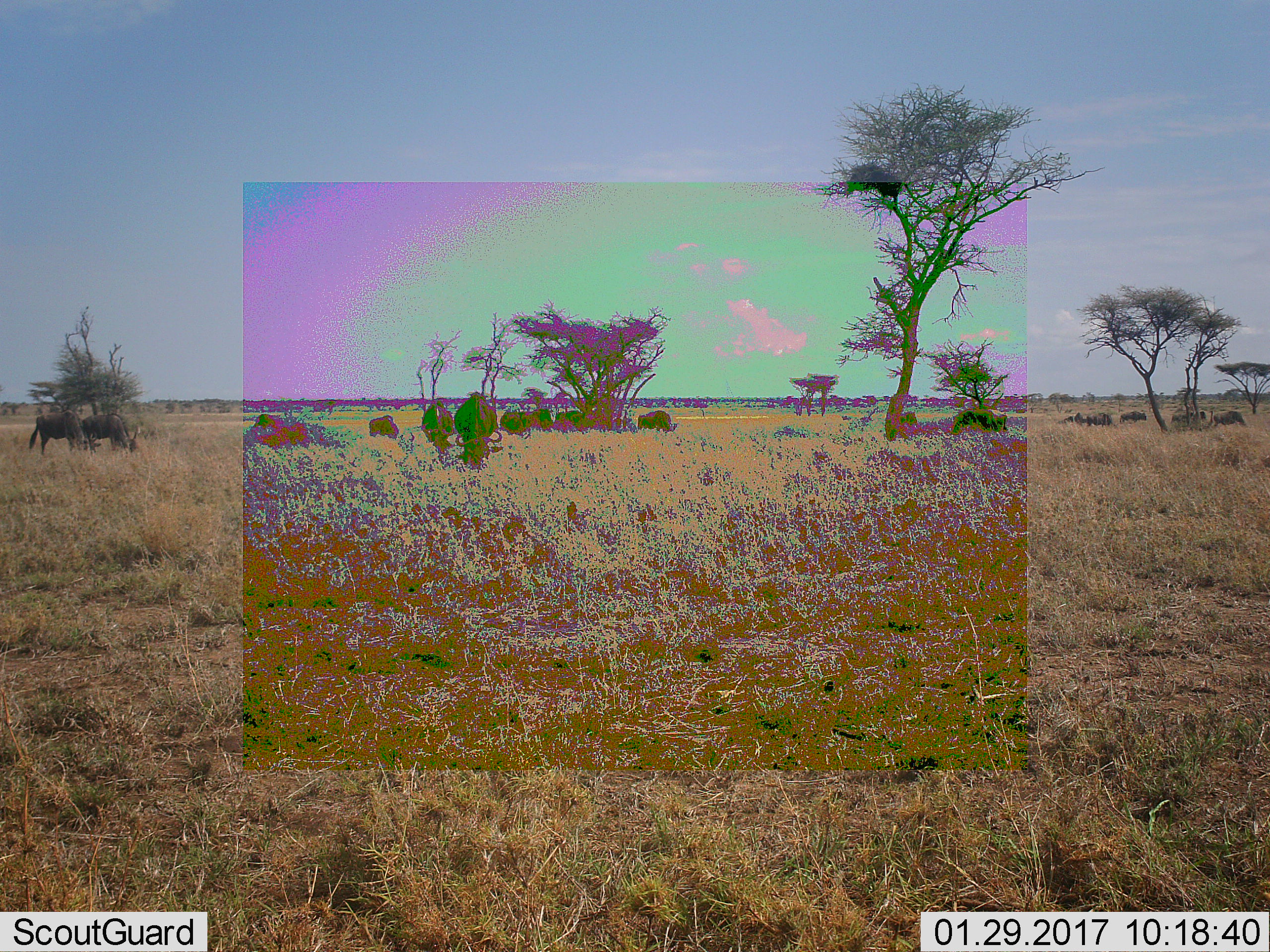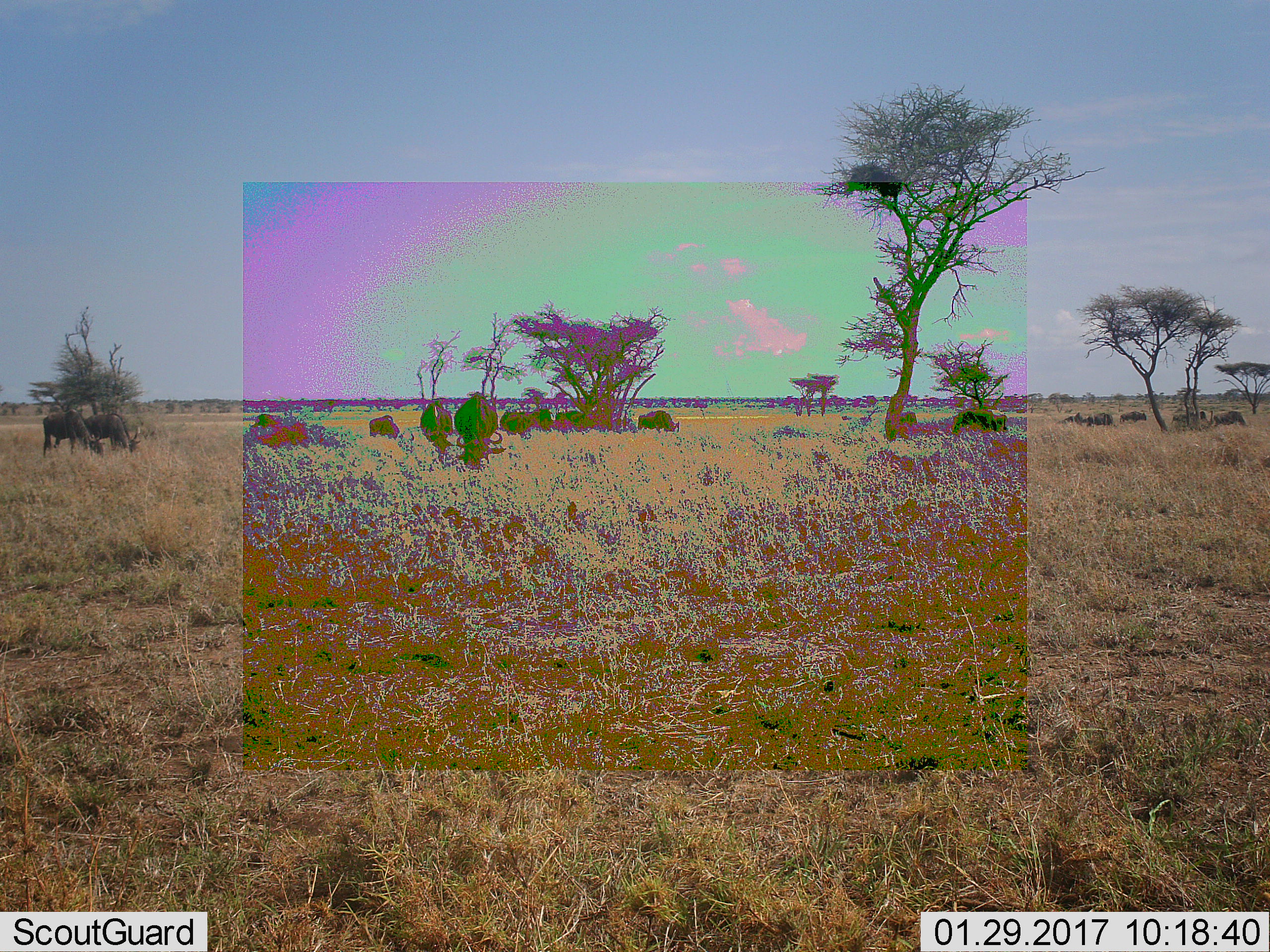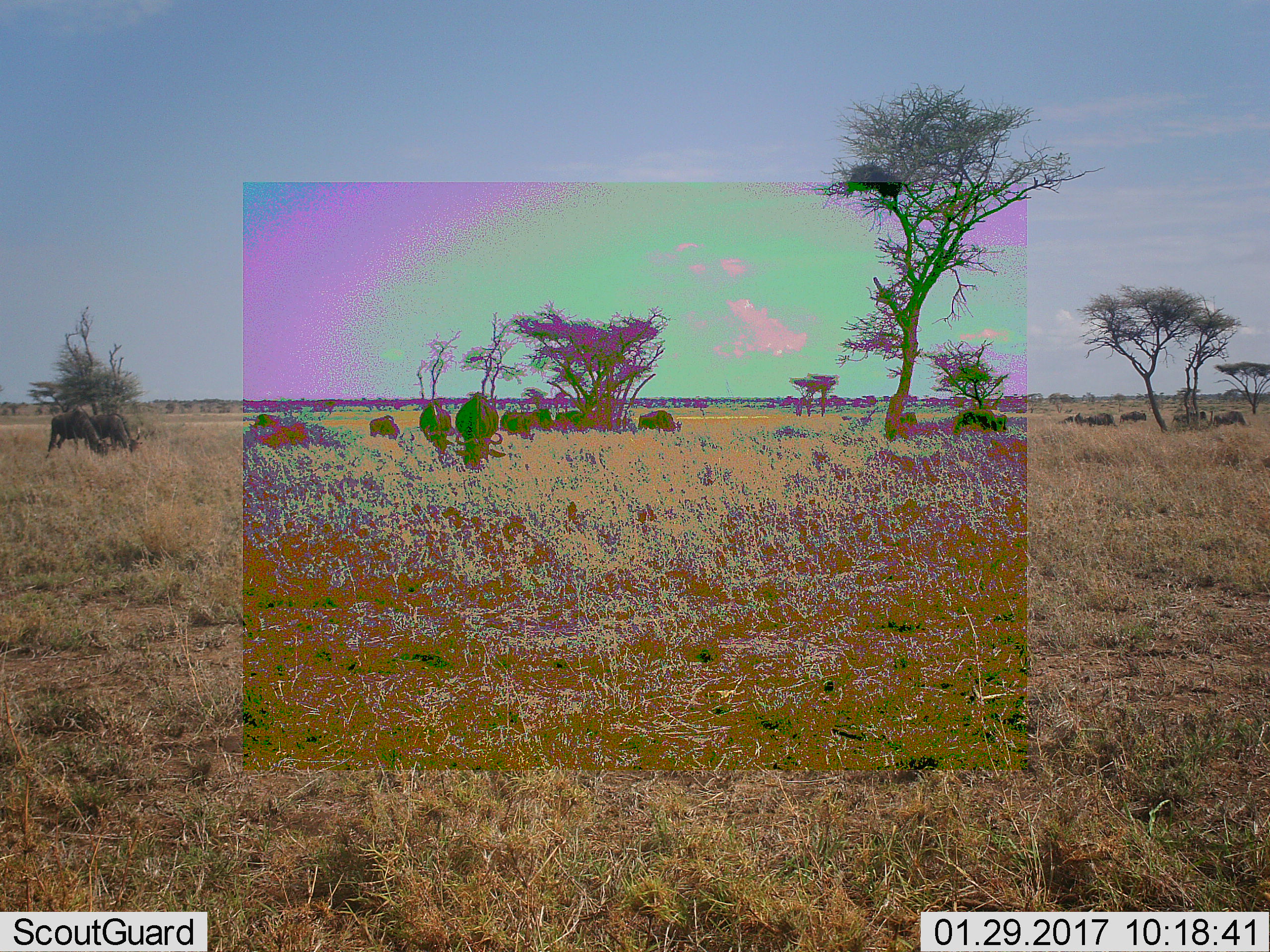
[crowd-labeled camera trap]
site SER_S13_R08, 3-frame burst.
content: unidentified animal